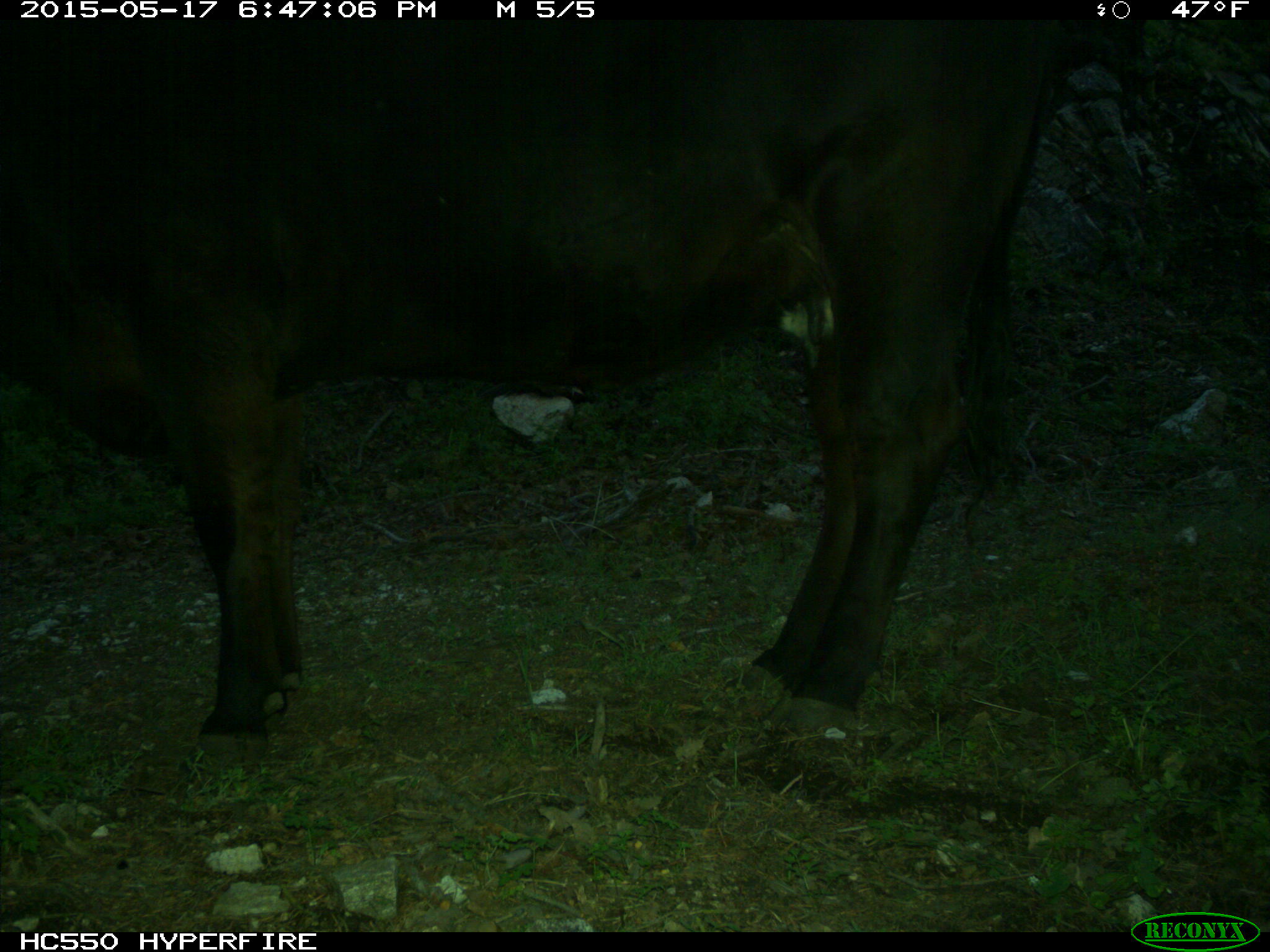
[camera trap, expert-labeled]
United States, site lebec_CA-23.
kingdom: Animalia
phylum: Chordata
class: Mammalia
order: Artiodactyla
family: Bovidae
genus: Bos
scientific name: Bos taurus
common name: domestic cow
Bos taurus (domestic cow).